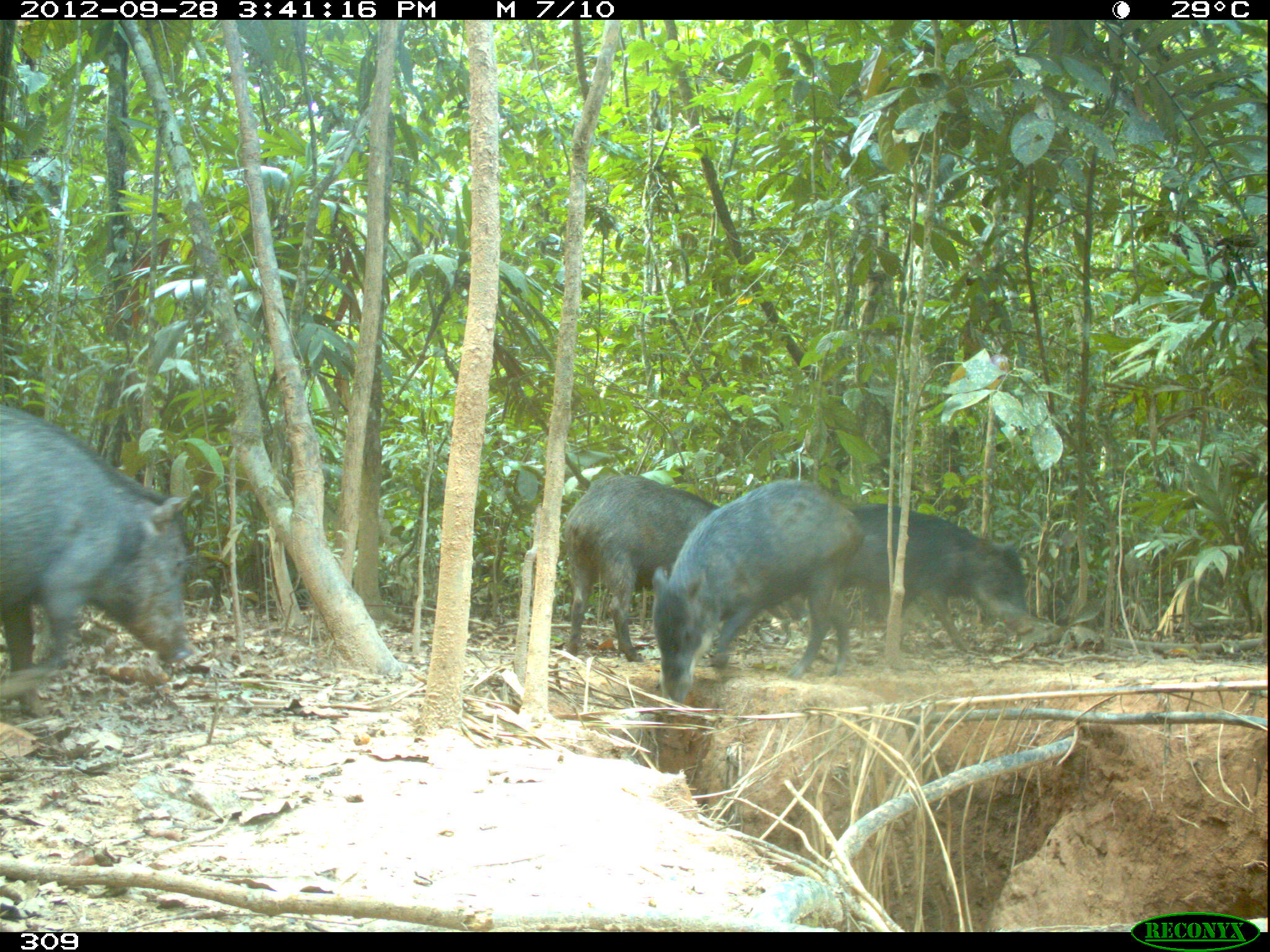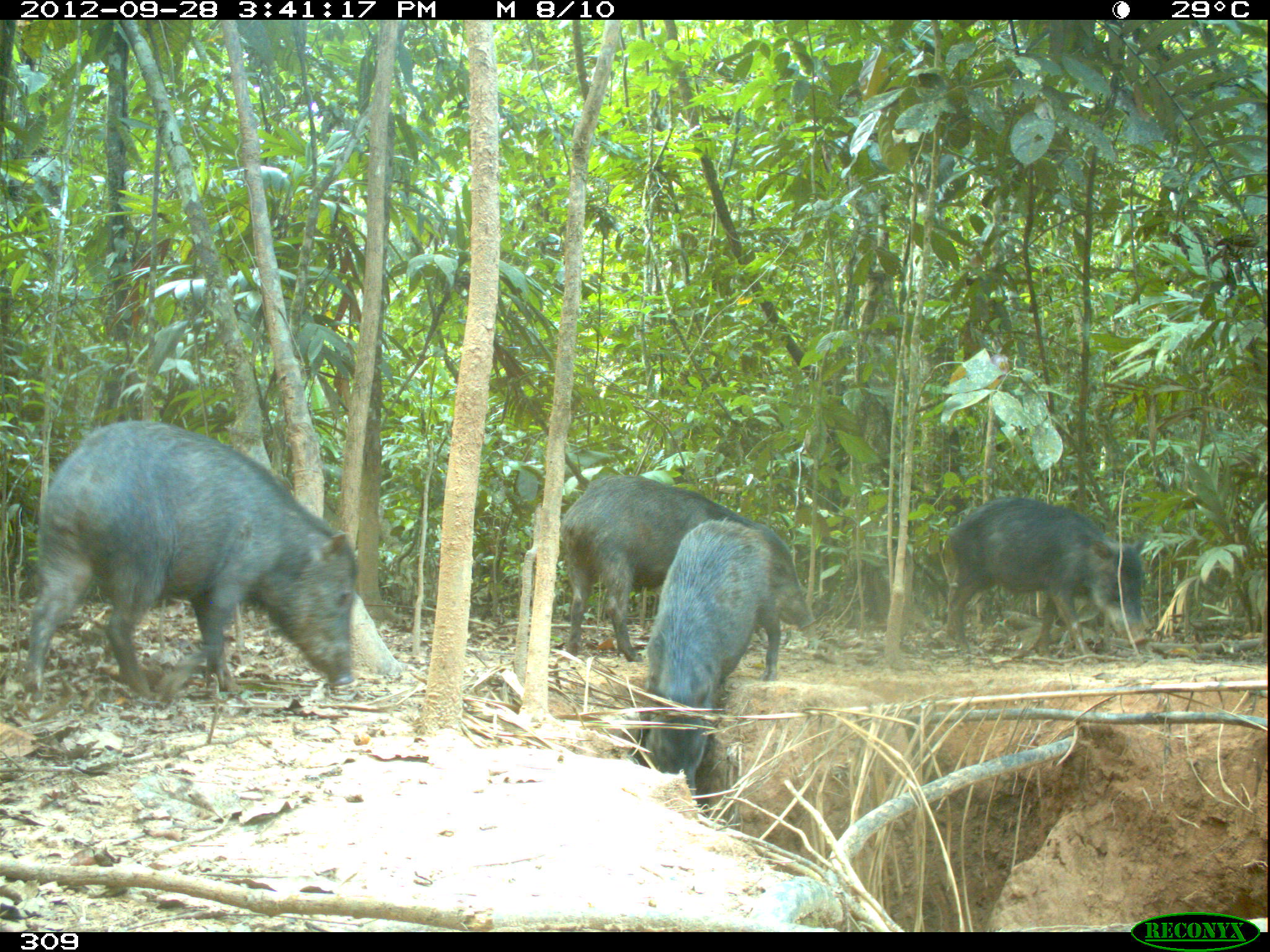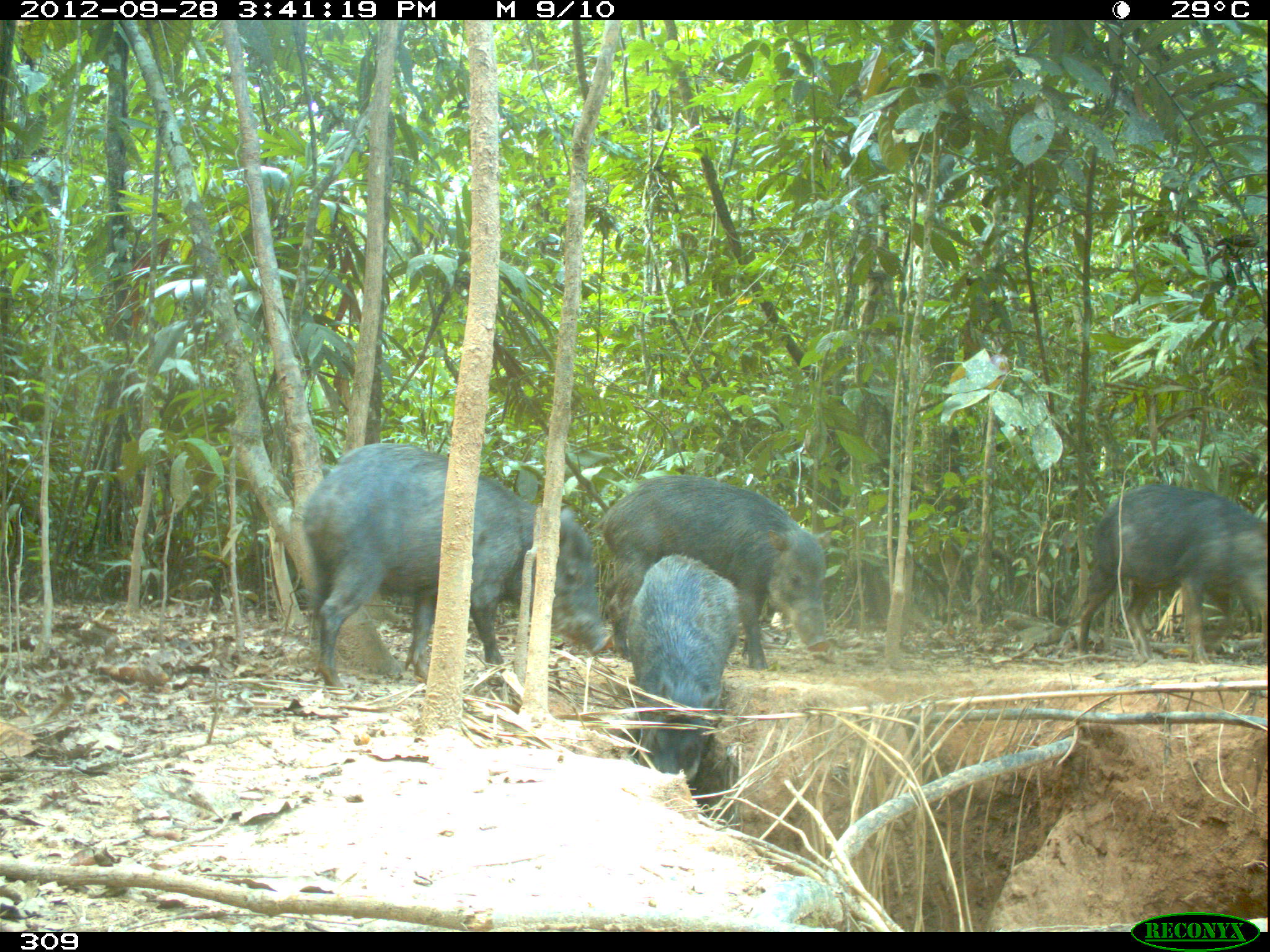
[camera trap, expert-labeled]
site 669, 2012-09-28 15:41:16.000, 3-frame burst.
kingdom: Animalia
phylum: Chordata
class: Mammalia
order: Artiodactyla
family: Tayassuidae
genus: Tayassu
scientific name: Tayassu pecari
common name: white-lipped peccary